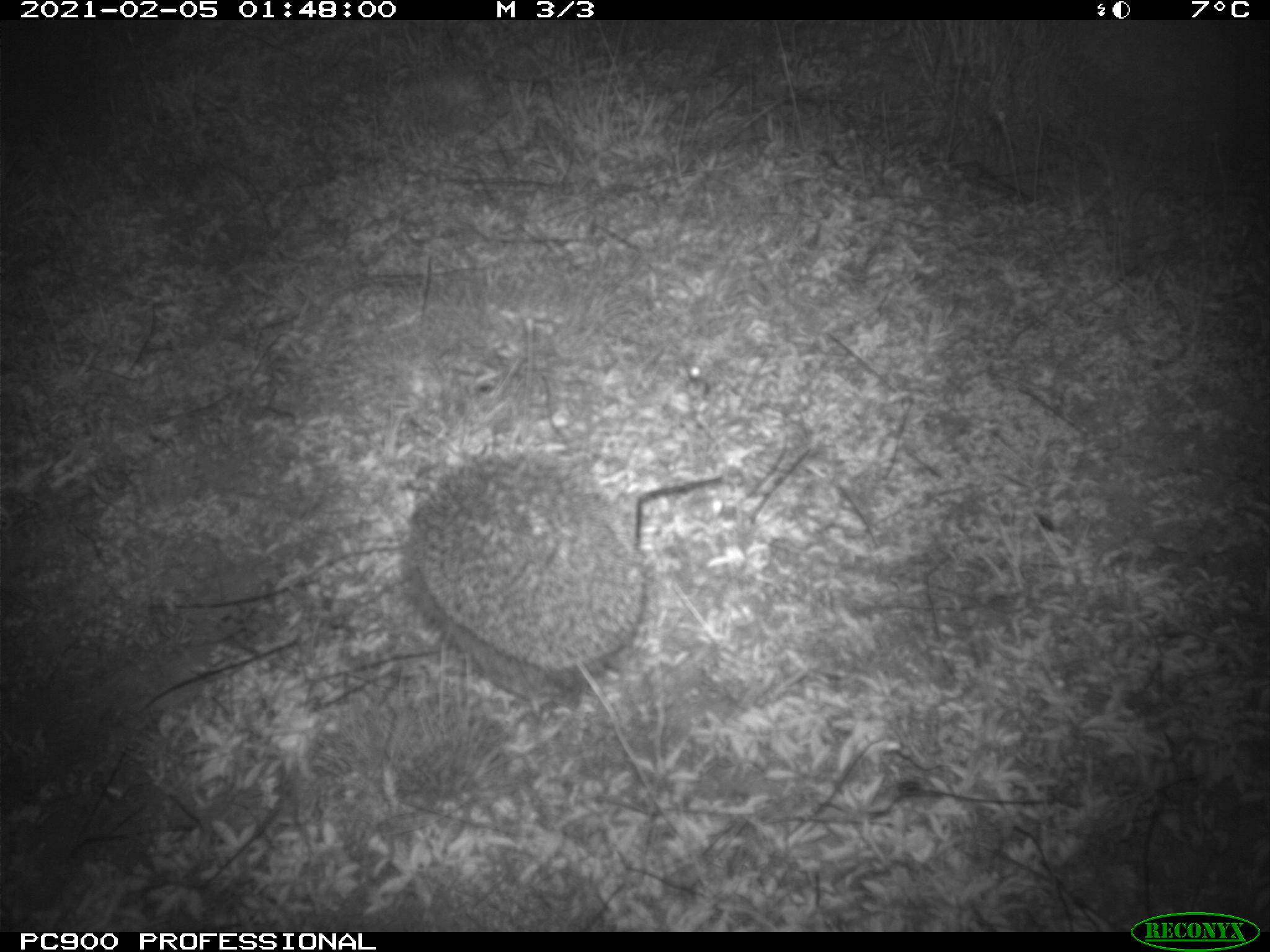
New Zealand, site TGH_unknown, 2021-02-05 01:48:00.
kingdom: Animalia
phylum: Chordata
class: Mammalia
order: Eulipotyphla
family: Erinaceidae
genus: Erinaceus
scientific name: Erinaceus europaeus europaeus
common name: european hedgehog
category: hedgehog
Hedgehog (european hedgehog) (Erinaceus europaeus europaeus).